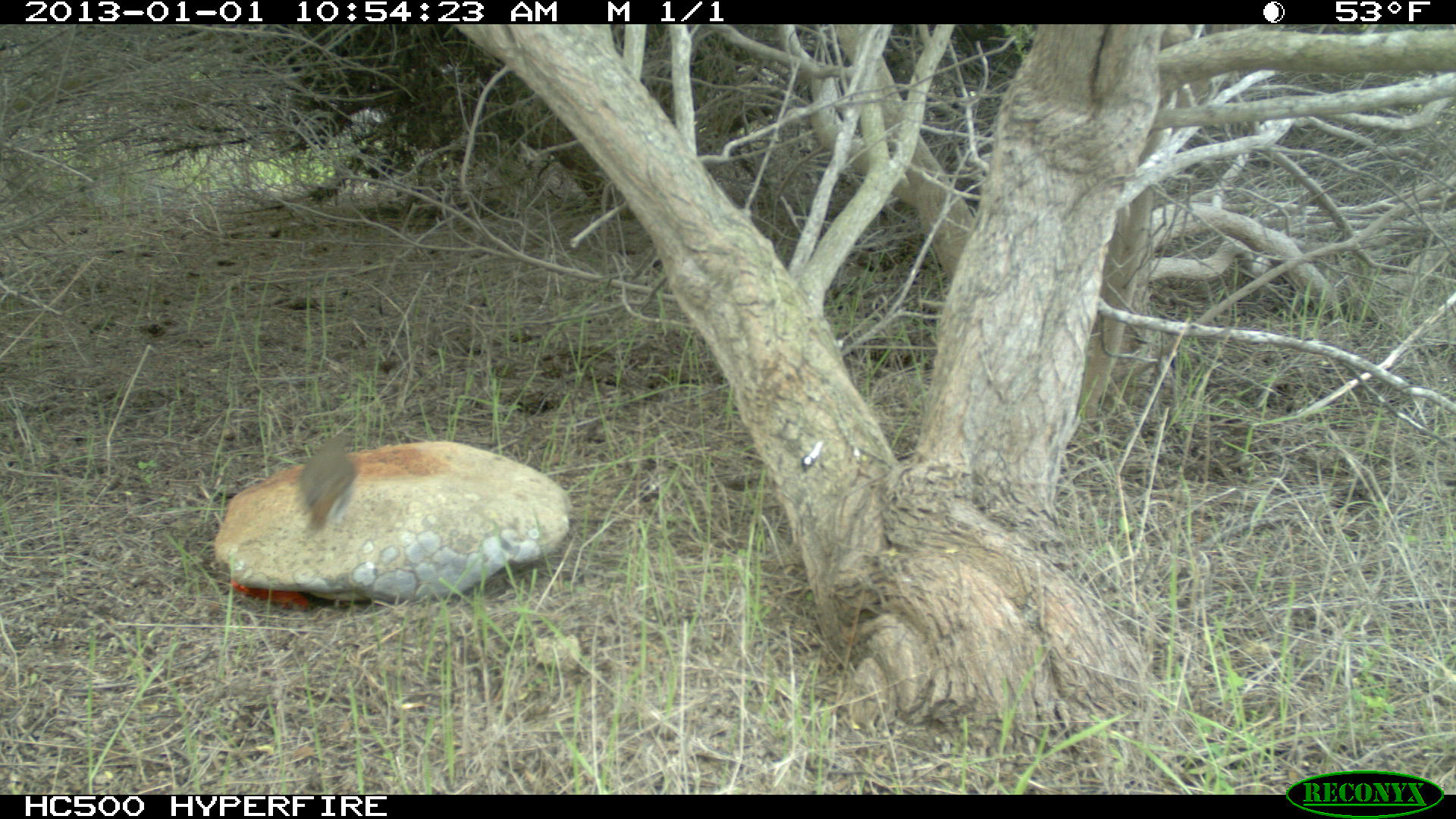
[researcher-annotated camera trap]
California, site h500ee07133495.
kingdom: Animalia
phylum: Chordata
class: Aves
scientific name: Aves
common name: bird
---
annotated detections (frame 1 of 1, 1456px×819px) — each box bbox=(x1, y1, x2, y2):
bird: bbox=(293, 431, 357, 536)